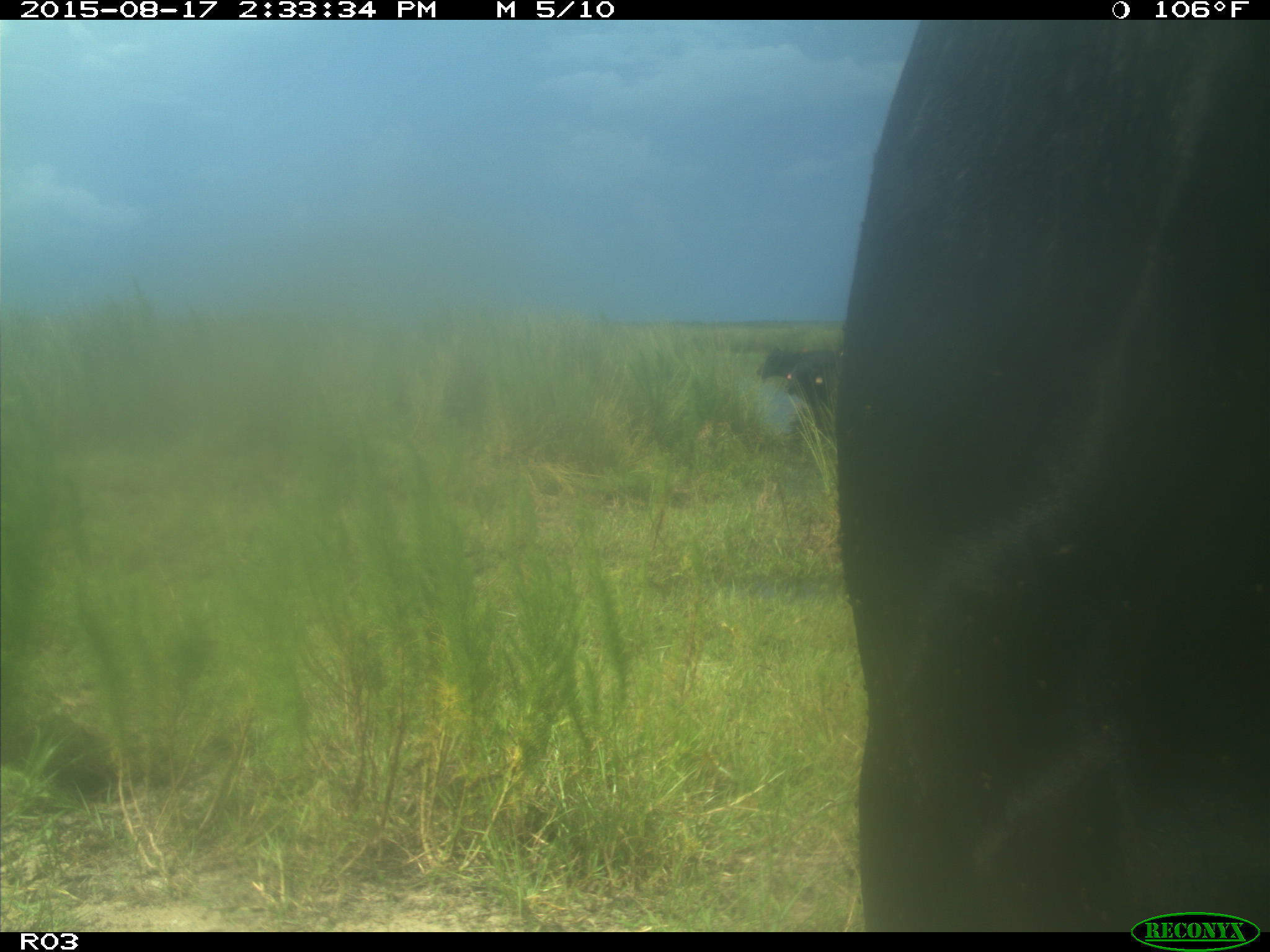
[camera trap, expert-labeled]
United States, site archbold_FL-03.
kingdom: Animalia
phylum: Chordata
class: Mammalia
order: Artiodactyla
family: Bovidae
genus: Bos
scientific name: Bos taurus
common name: domestic cow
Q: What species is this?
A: Bos taurus (domestic cow).